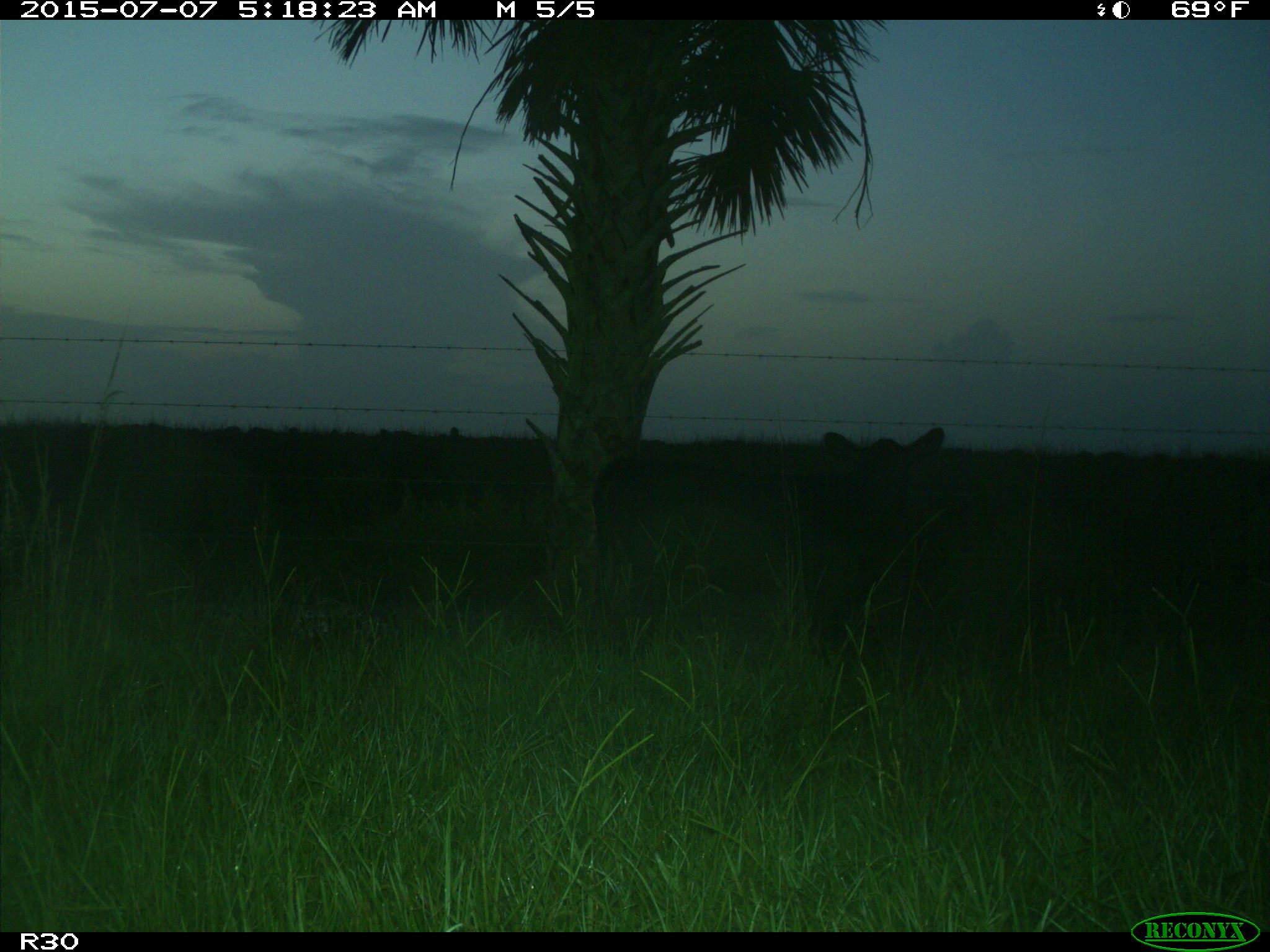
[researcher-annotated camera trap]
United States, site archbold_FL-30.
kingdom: Animalia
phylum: Chordata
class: Mammalia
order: Artiodactyla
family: Bovidae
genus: Bos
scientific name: Bos taurus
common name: domestic cow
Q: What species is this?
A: Bos taurus (domestic cow).